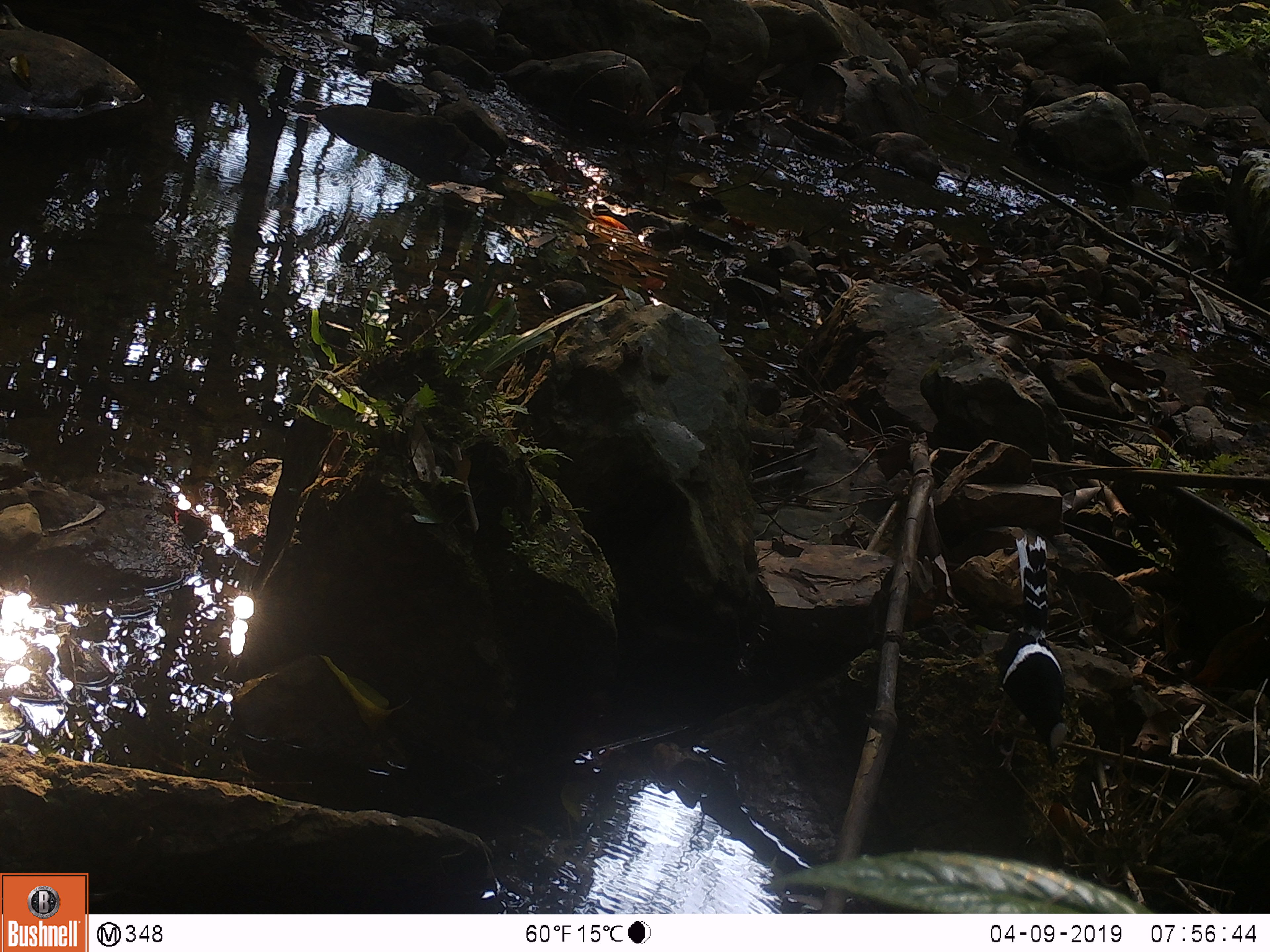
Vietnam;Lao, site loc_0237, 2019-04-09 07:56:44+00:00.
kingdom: Animalia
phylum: Chordata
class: Aves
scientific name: Aves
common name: bird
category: unidentified bird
Unidentified bird (bird) (Aves). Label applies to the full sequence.